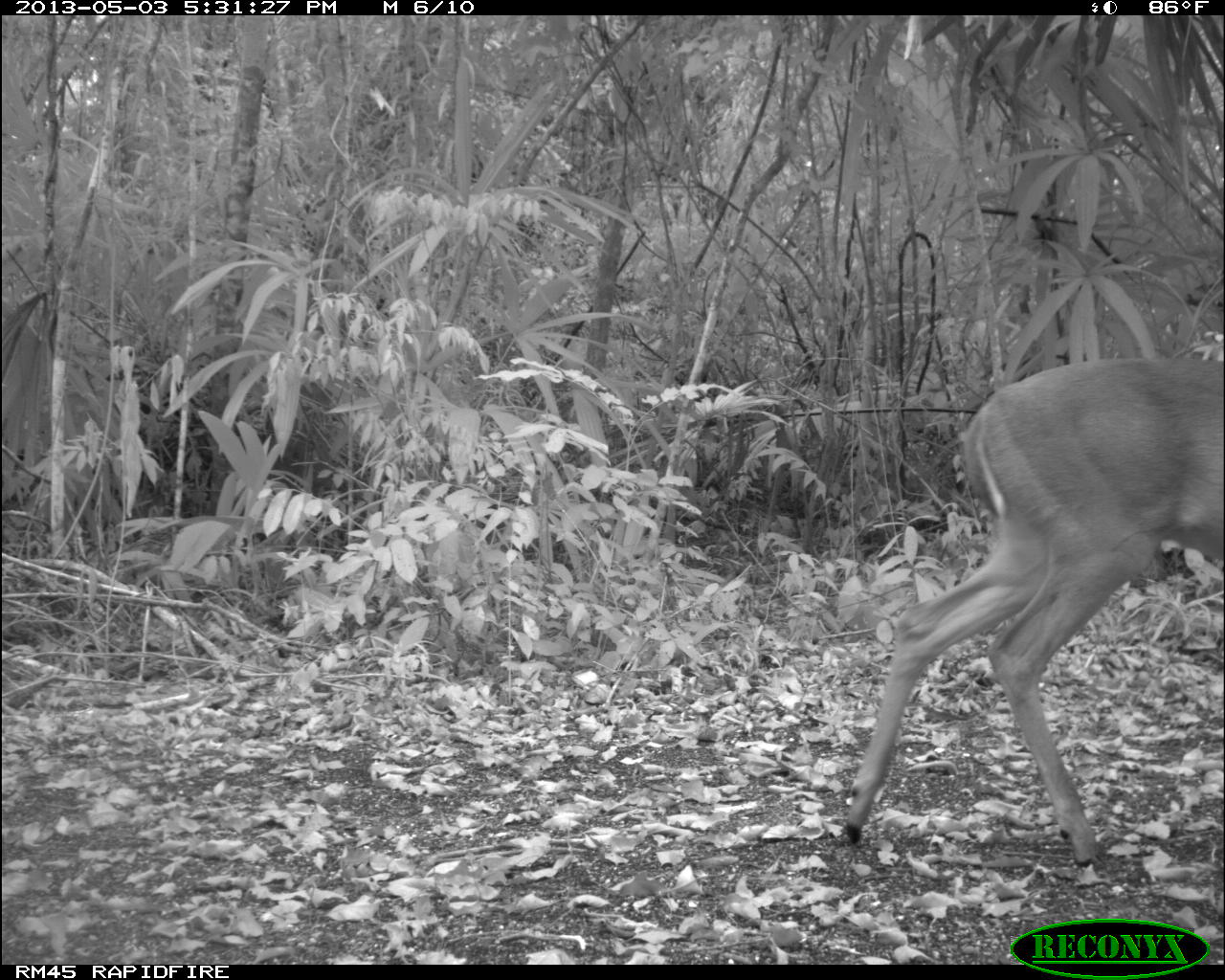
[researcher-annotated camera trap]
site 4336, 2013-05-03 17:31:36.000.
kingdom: Animalia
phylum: Chordata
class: Mammalia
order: Artiodactyla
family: Cervidae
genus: Odocoileus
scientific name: Odocoileus virginianus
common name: white-tailed deer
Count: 1.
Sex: female.